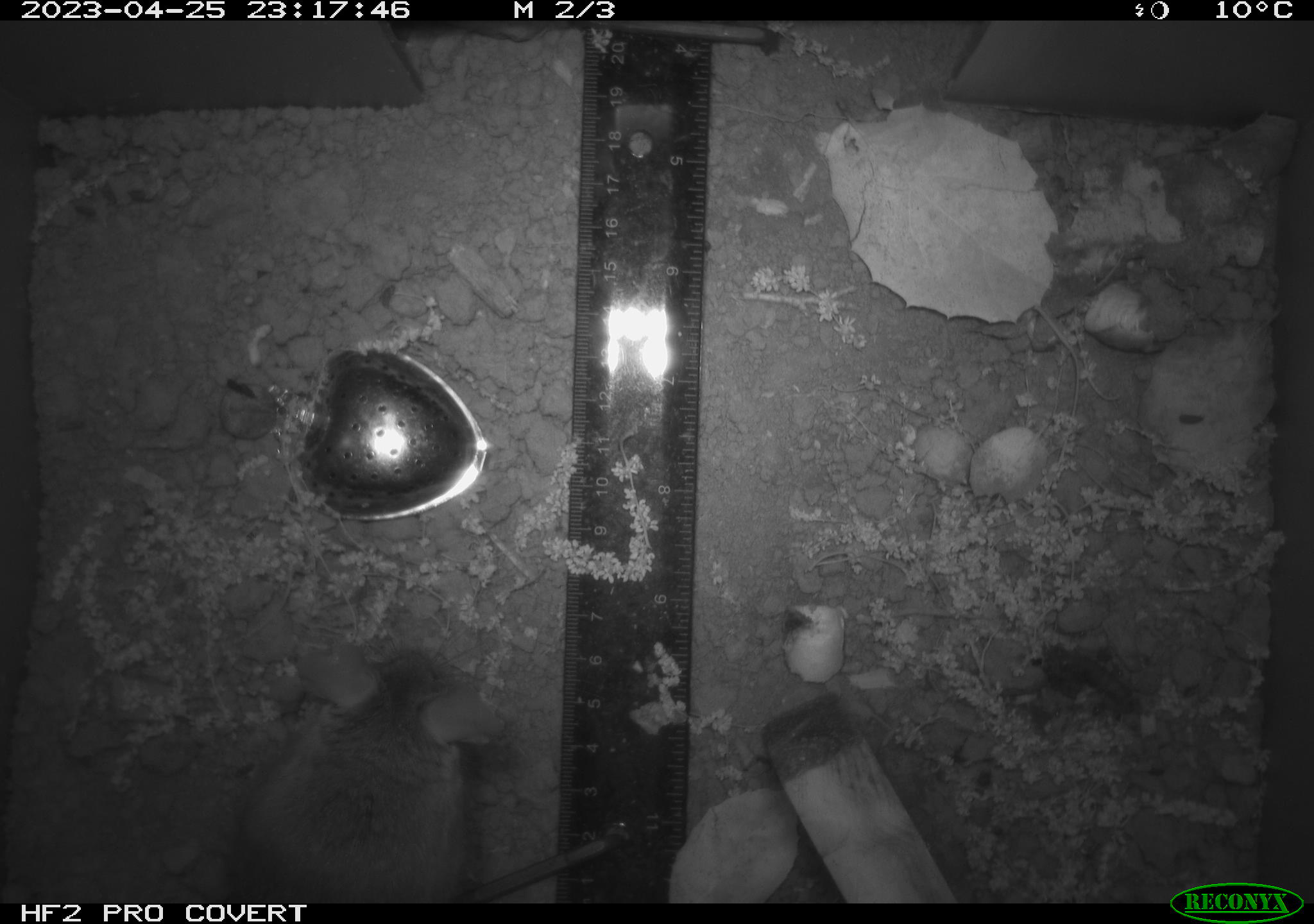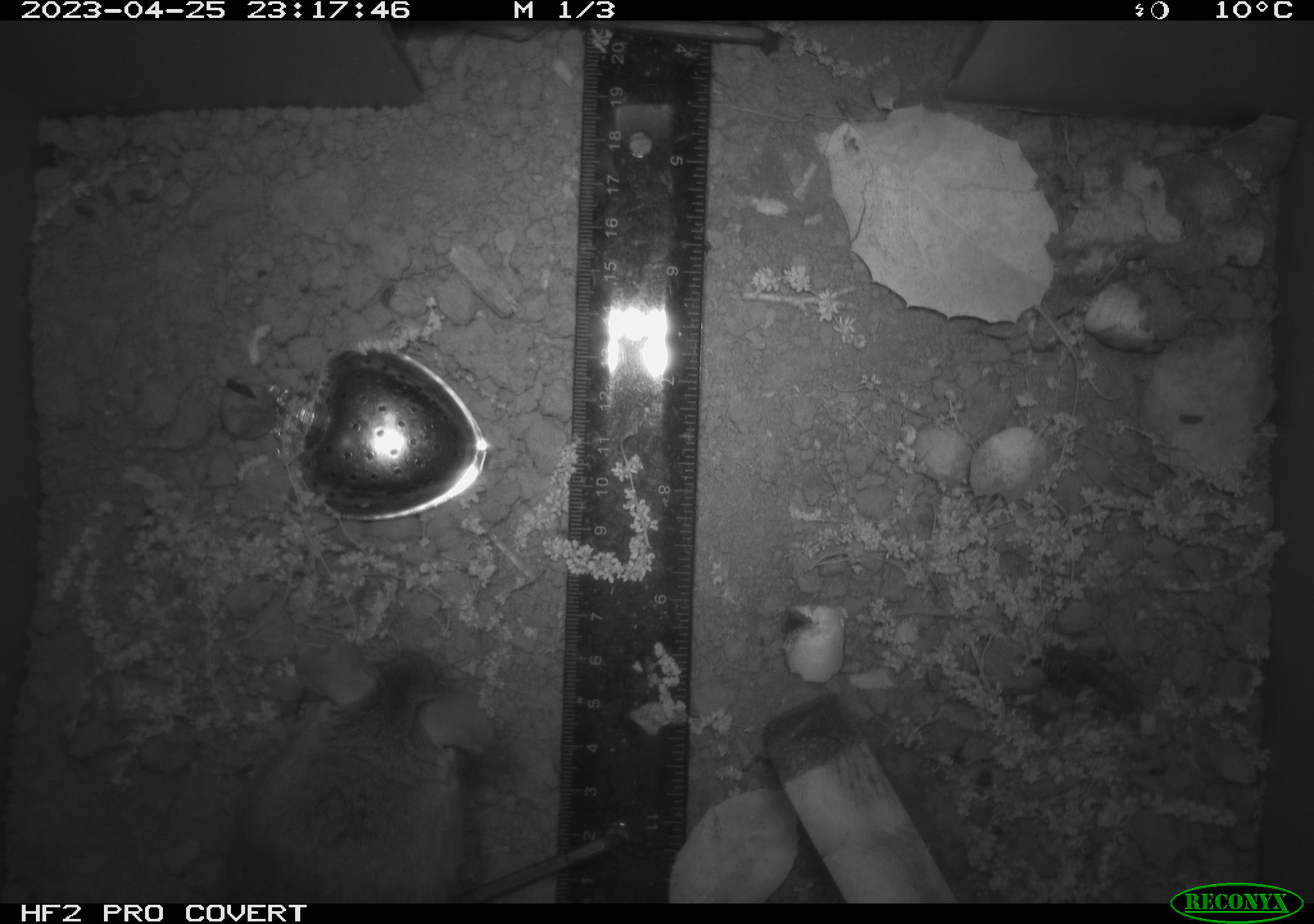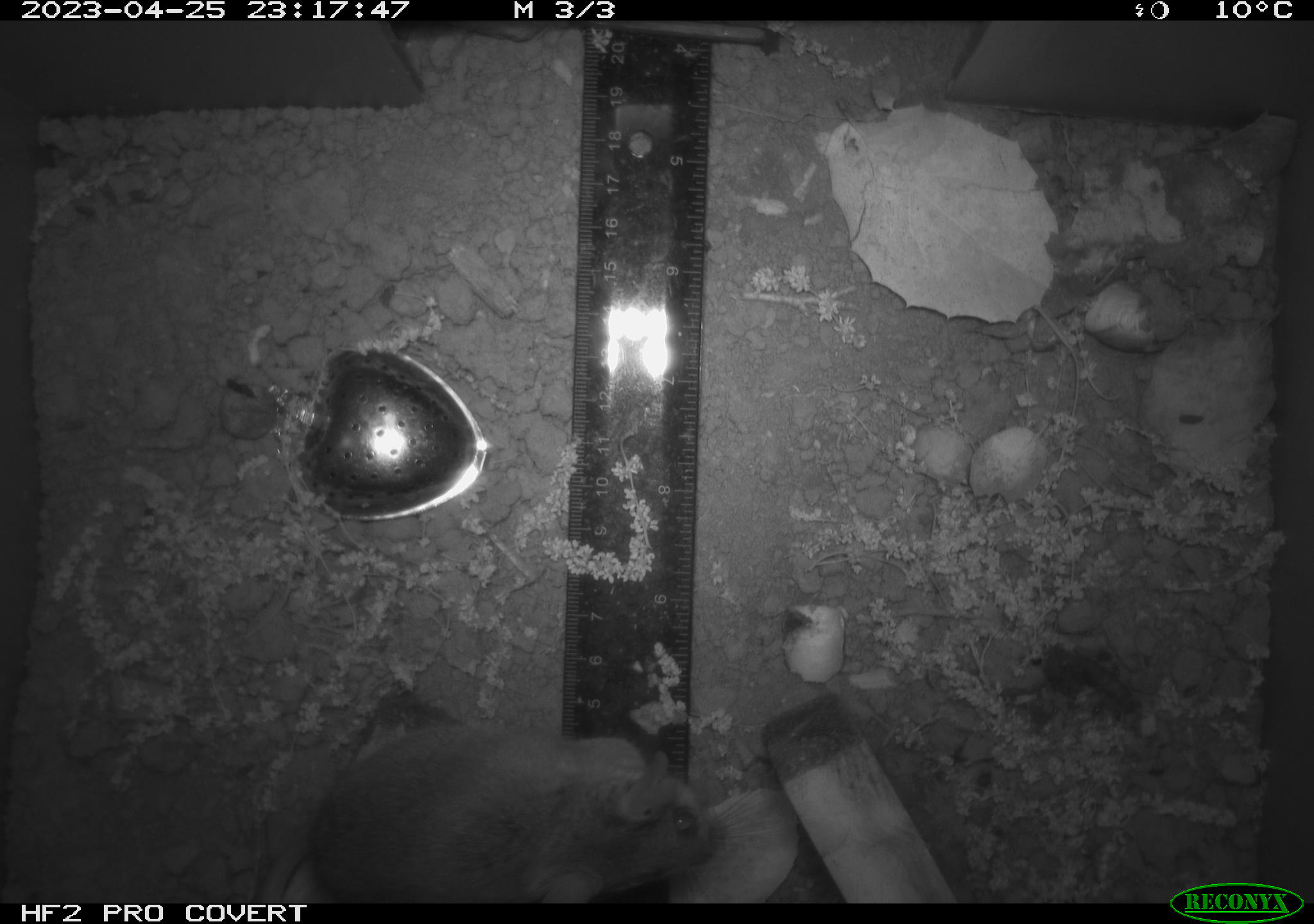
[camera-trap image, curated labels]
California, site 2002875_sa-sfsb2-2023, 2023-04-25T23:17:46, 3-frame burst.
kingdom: Animalia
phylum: Chordata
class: Mammalia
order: Rodentia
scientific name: Rodentia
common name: mouse species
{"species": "mouse species (Rodentia)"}